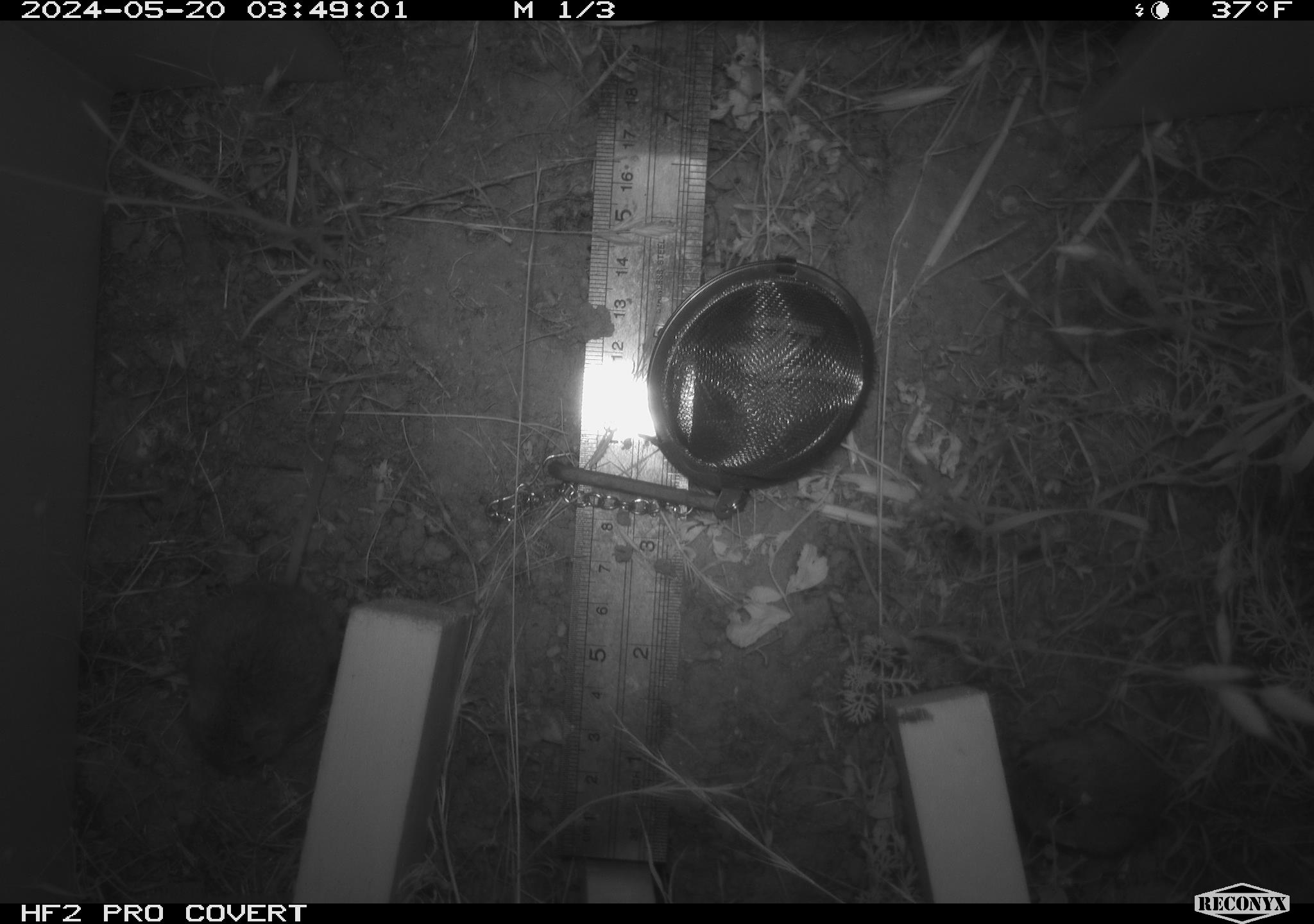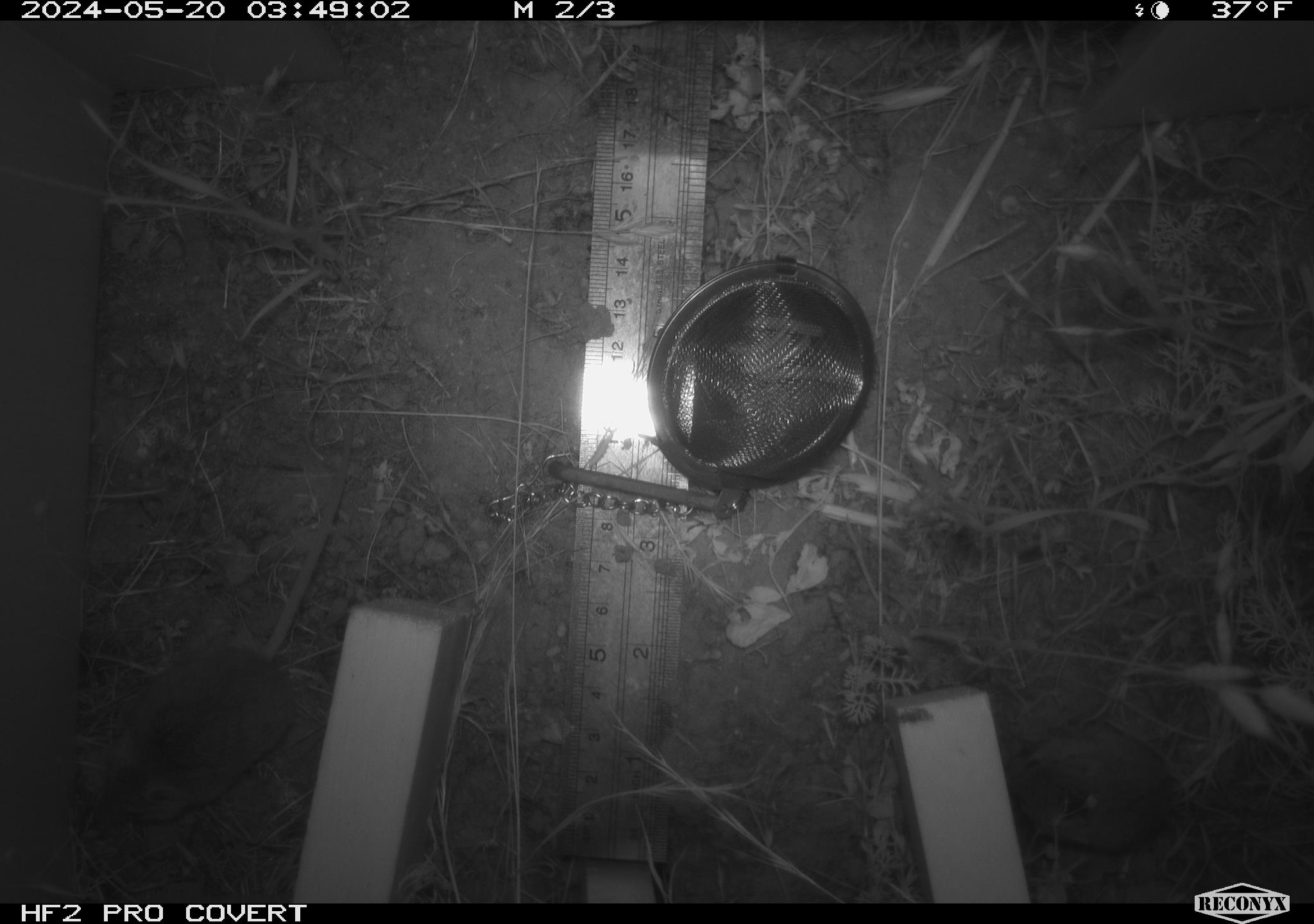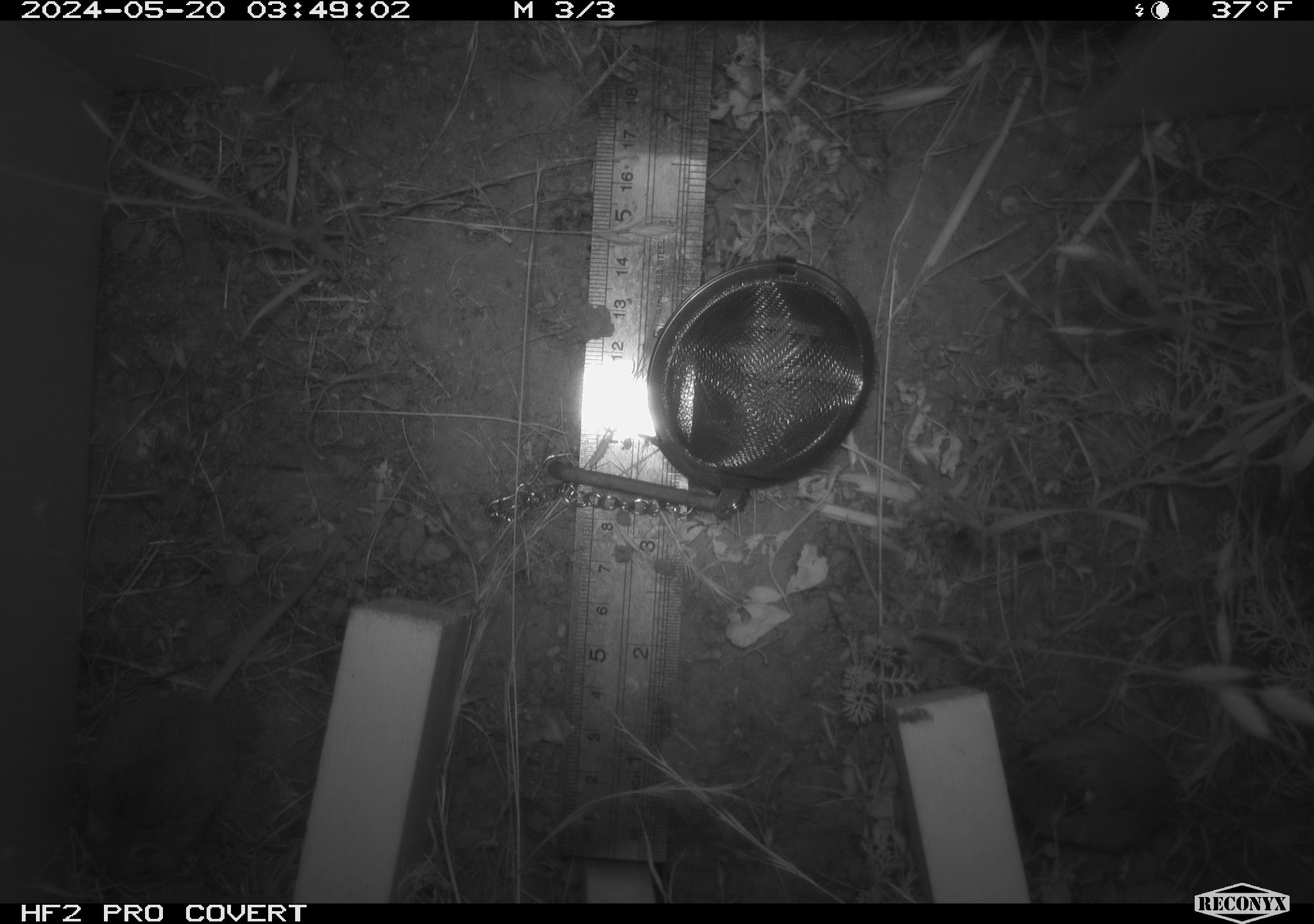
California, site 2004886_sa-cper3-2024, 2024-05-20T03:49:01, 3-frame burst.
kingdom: Animalia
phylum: Chordata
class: Mammalia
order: Rodentia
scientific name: Rodentia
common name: rodent